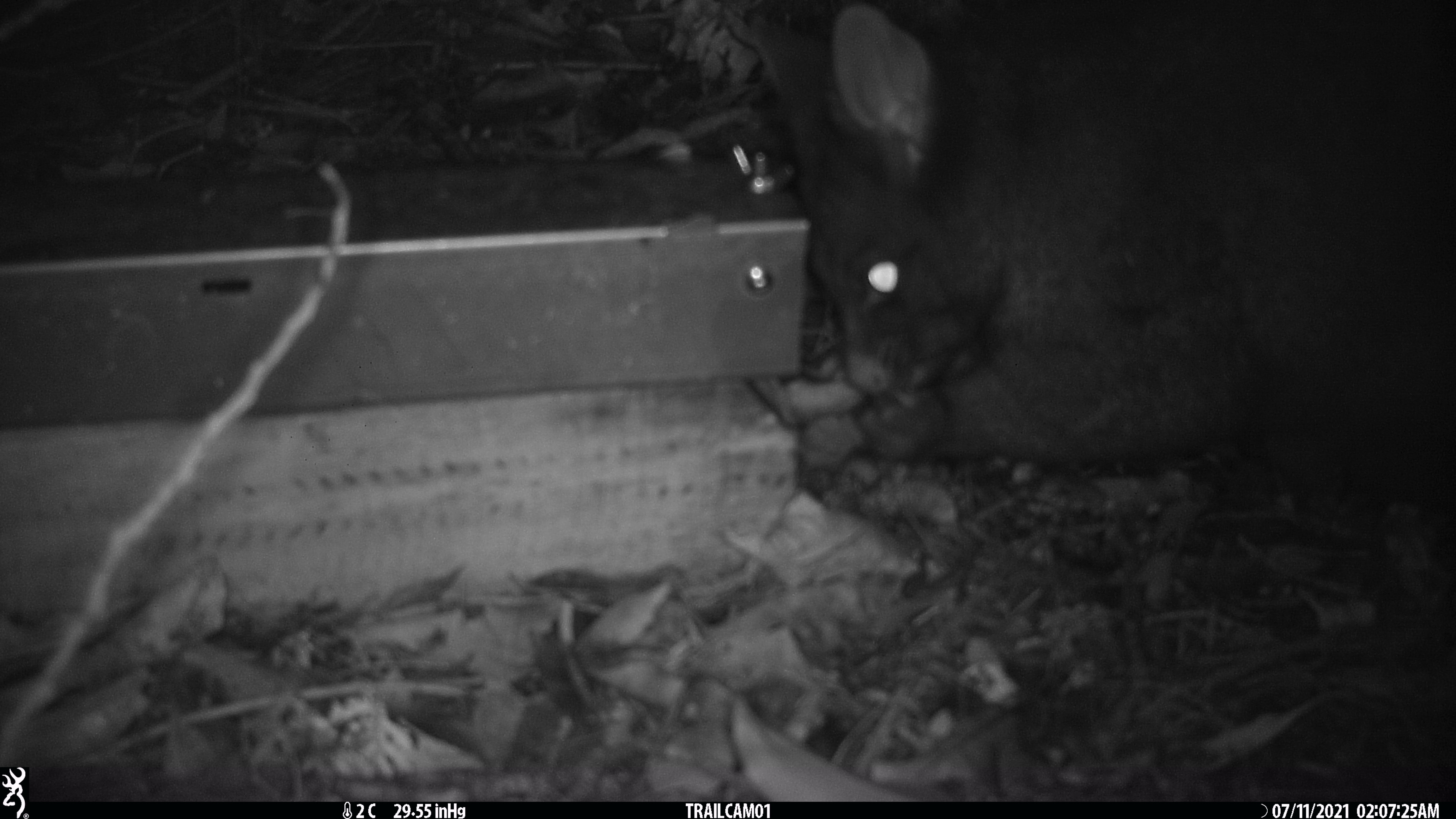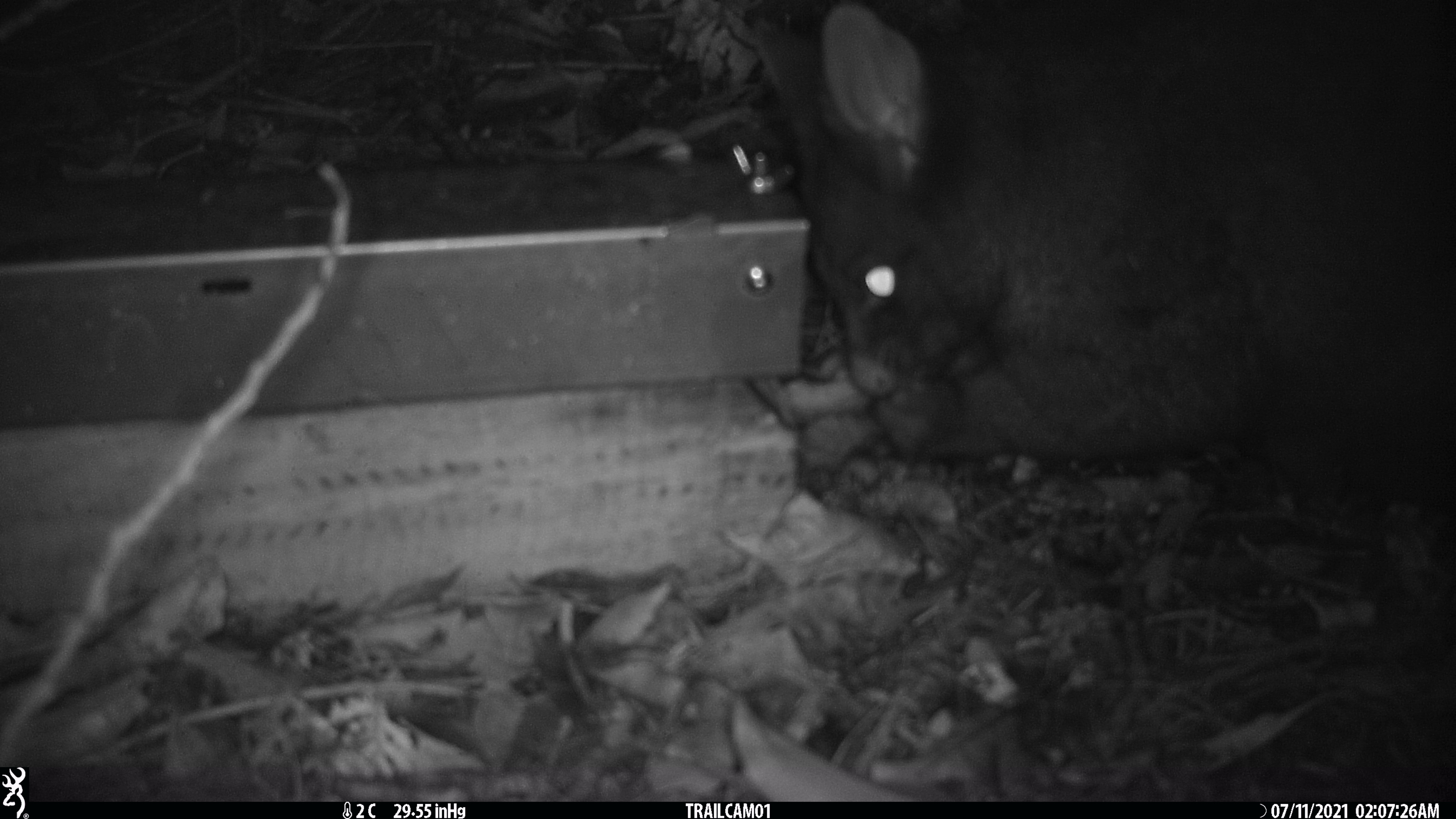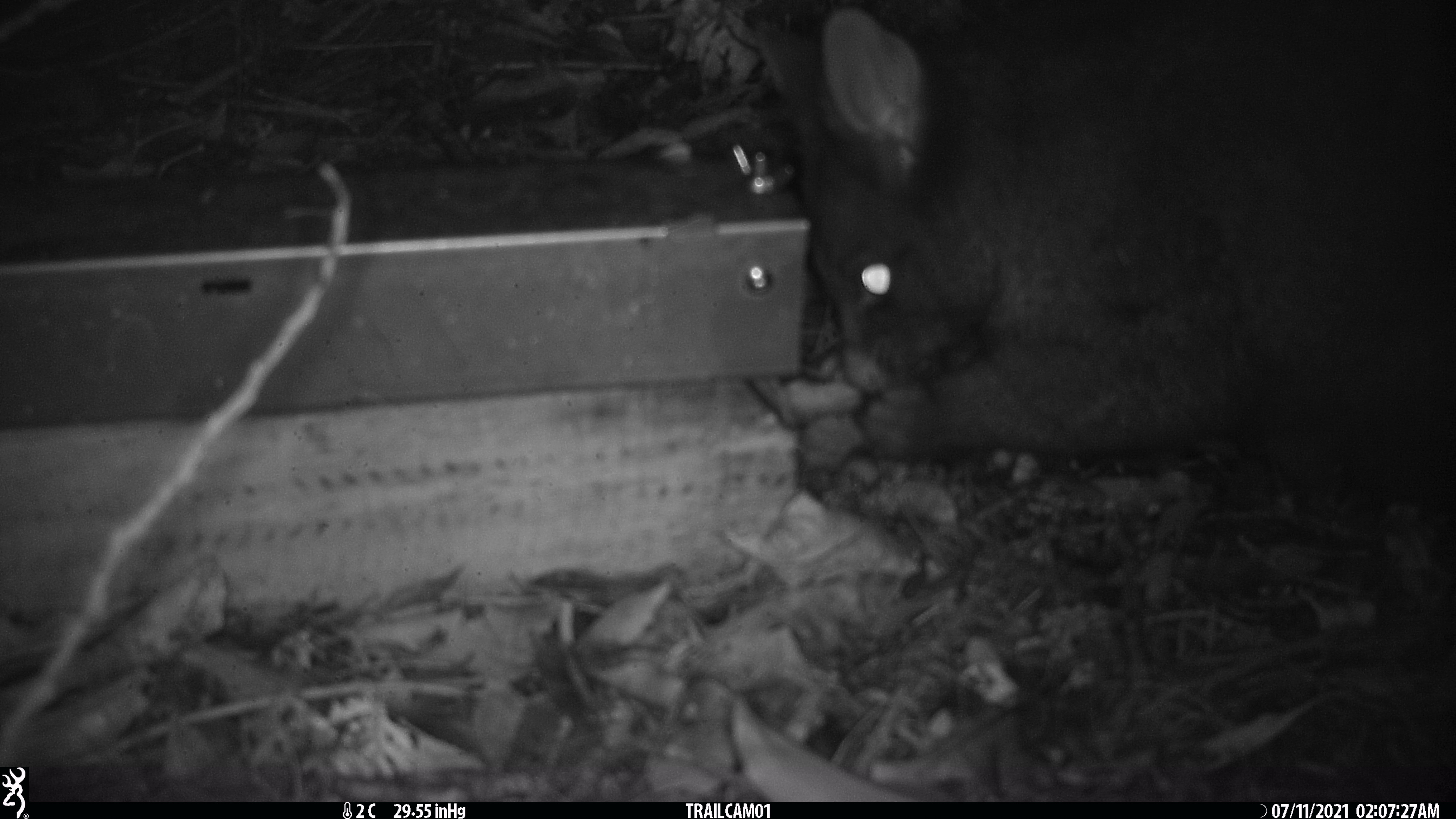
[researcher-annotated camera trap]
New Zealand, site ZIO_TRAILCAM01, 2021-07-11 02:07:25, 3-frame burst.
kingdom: Animalia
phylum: Chordata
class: Mammalia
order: Diprotodontia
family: Phalangeridae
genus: Trichosurus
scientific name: Trichosurus vulpecula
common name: common brushtail possum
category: possum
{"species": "possum (common brushtail possum) (Trichosurus vulpecula)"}